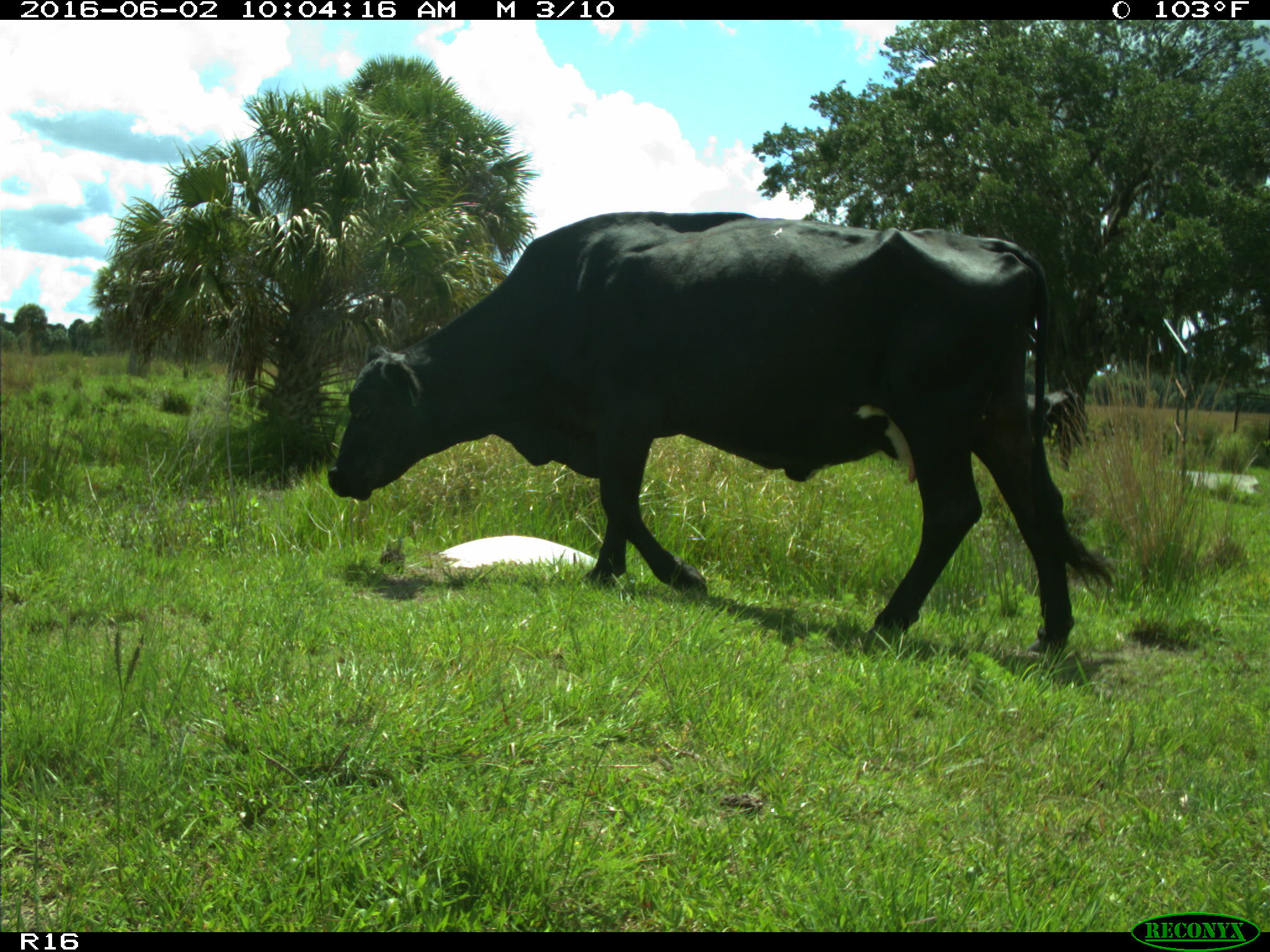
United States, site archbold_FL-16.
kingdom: Animalia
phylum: Chordata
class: Mammalia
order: Artiodactyla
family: Bovidae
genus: Bos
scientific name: Bos taurus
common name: domestic cow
Bos taurus (domestic cow).